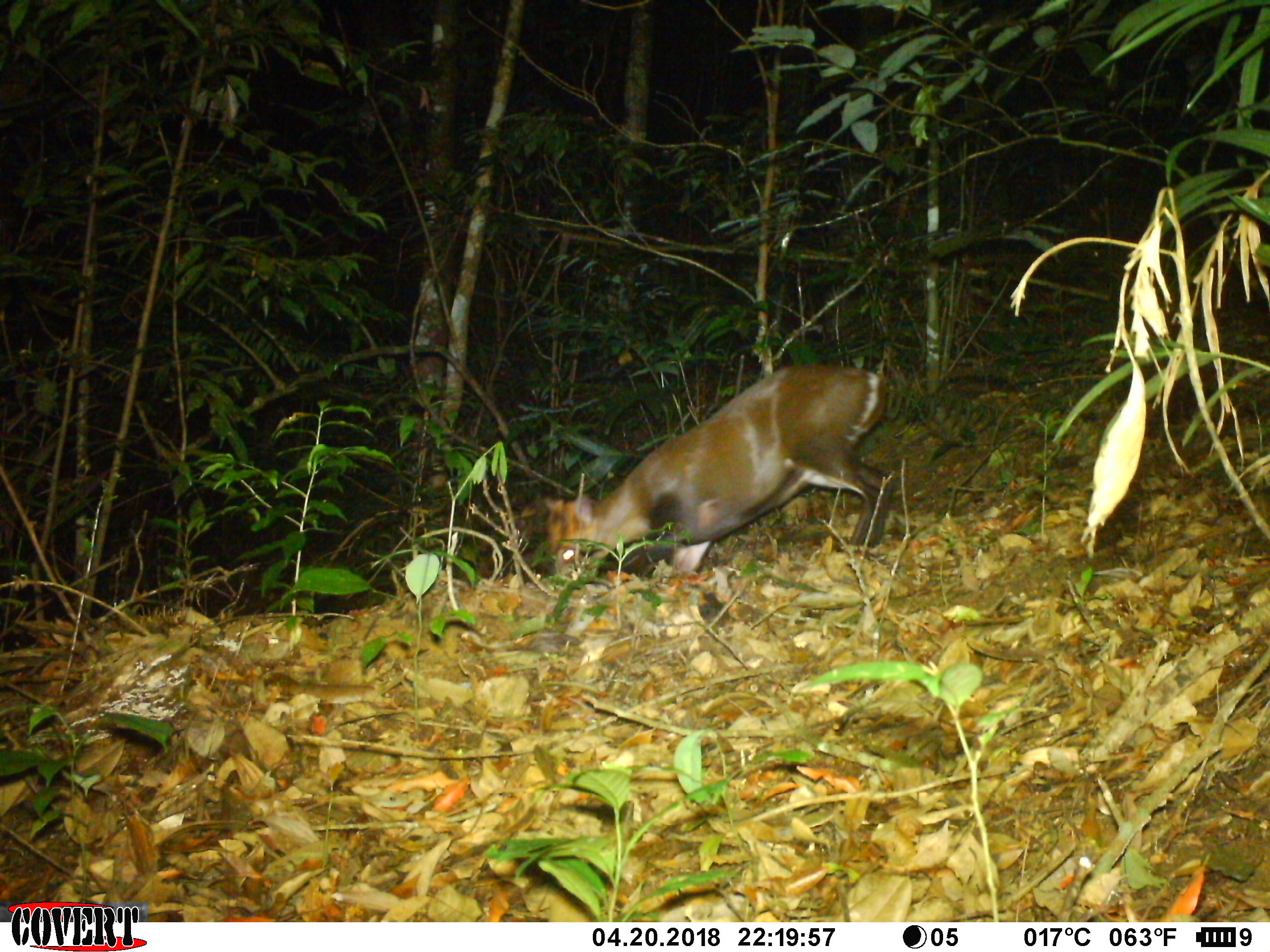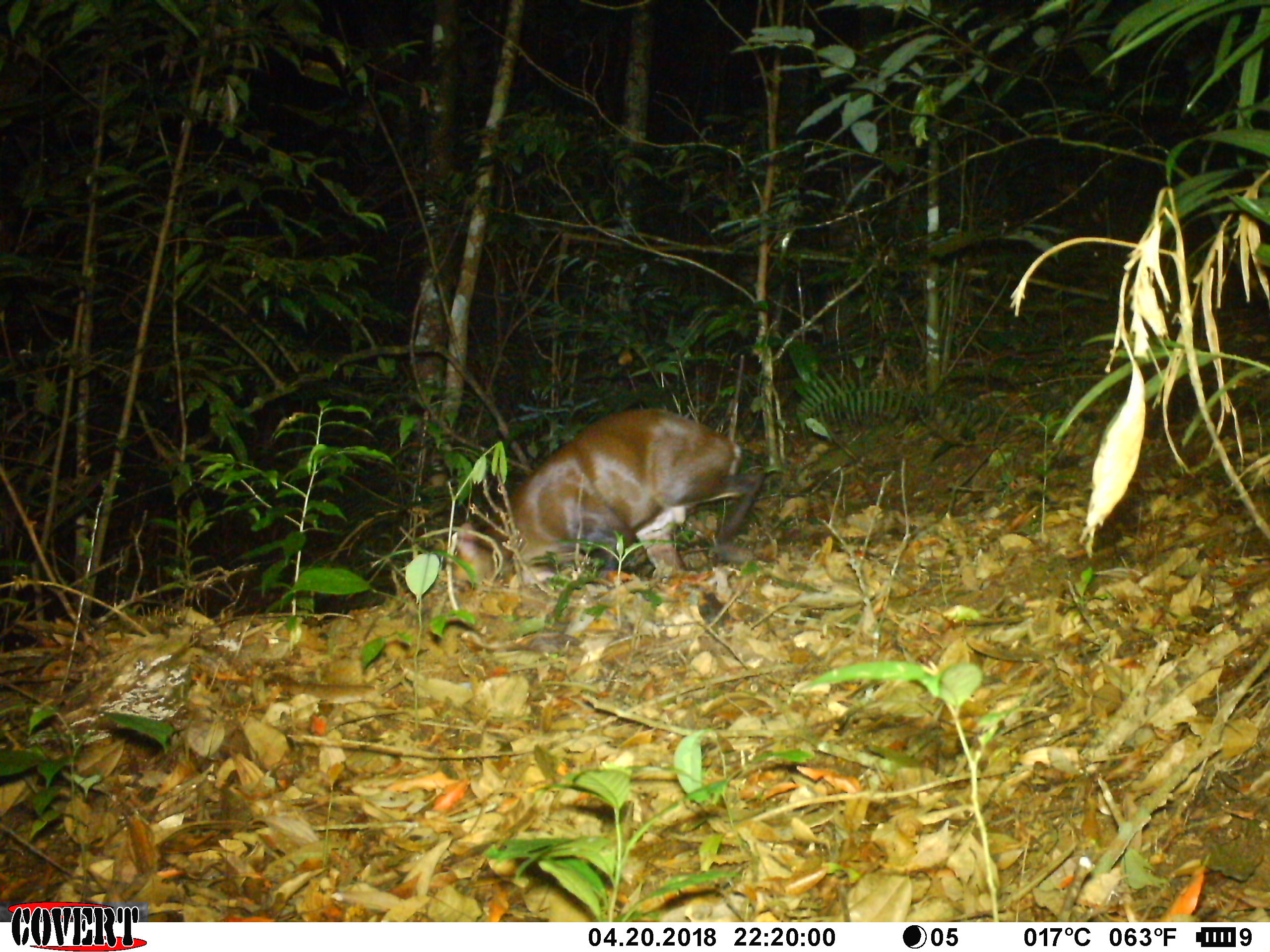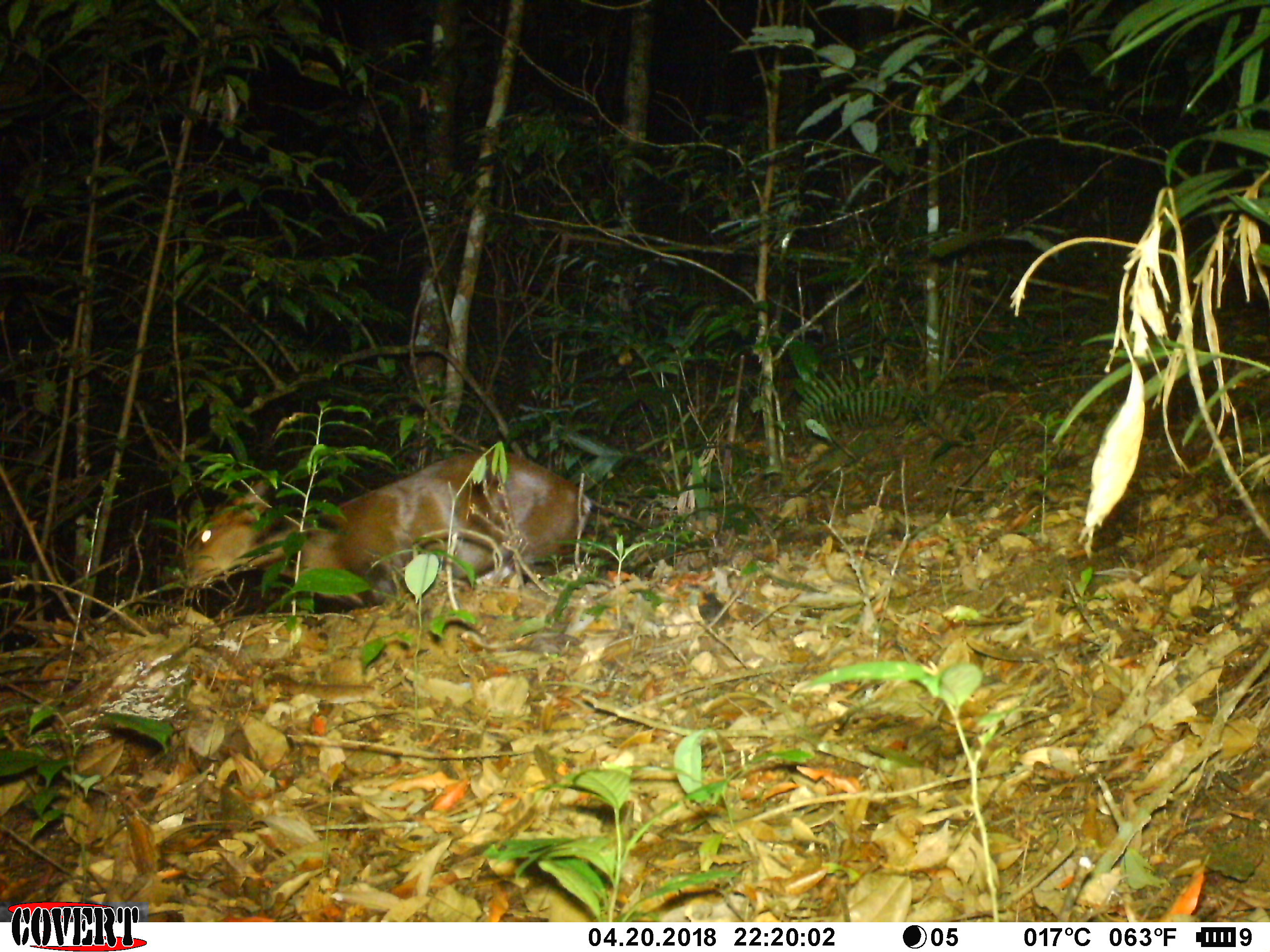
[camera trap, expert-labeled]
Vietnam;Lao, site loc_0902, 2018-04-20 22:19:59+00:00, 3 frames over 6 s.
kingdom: Animalia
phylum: Chordata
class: Mammalia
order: Artiodactyla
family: Cervidae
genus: Muntiacus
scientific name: Muntiacus rooseveltorum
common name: roosevelt's muntjac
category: roosevelts muntjac group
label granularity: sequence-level